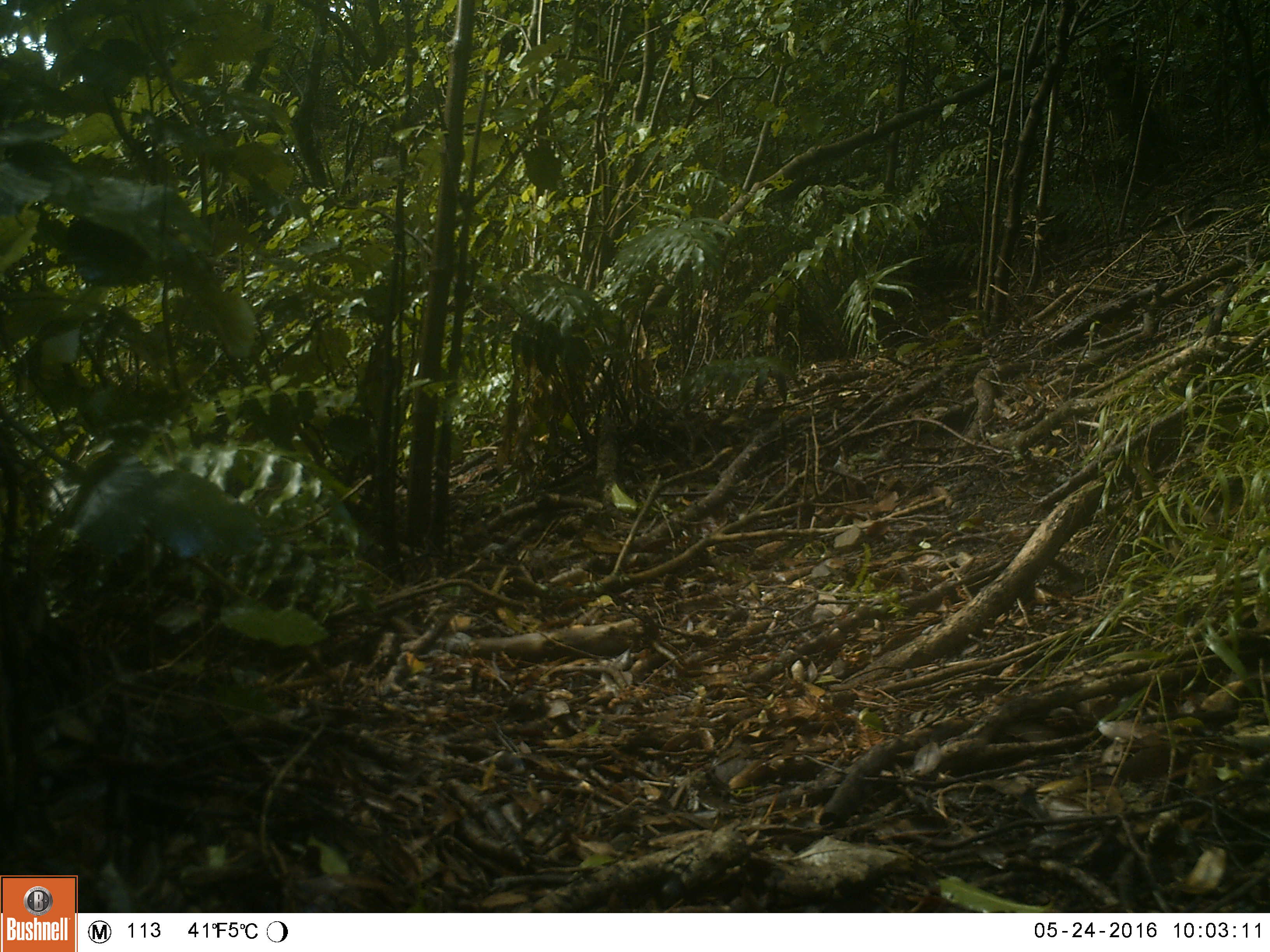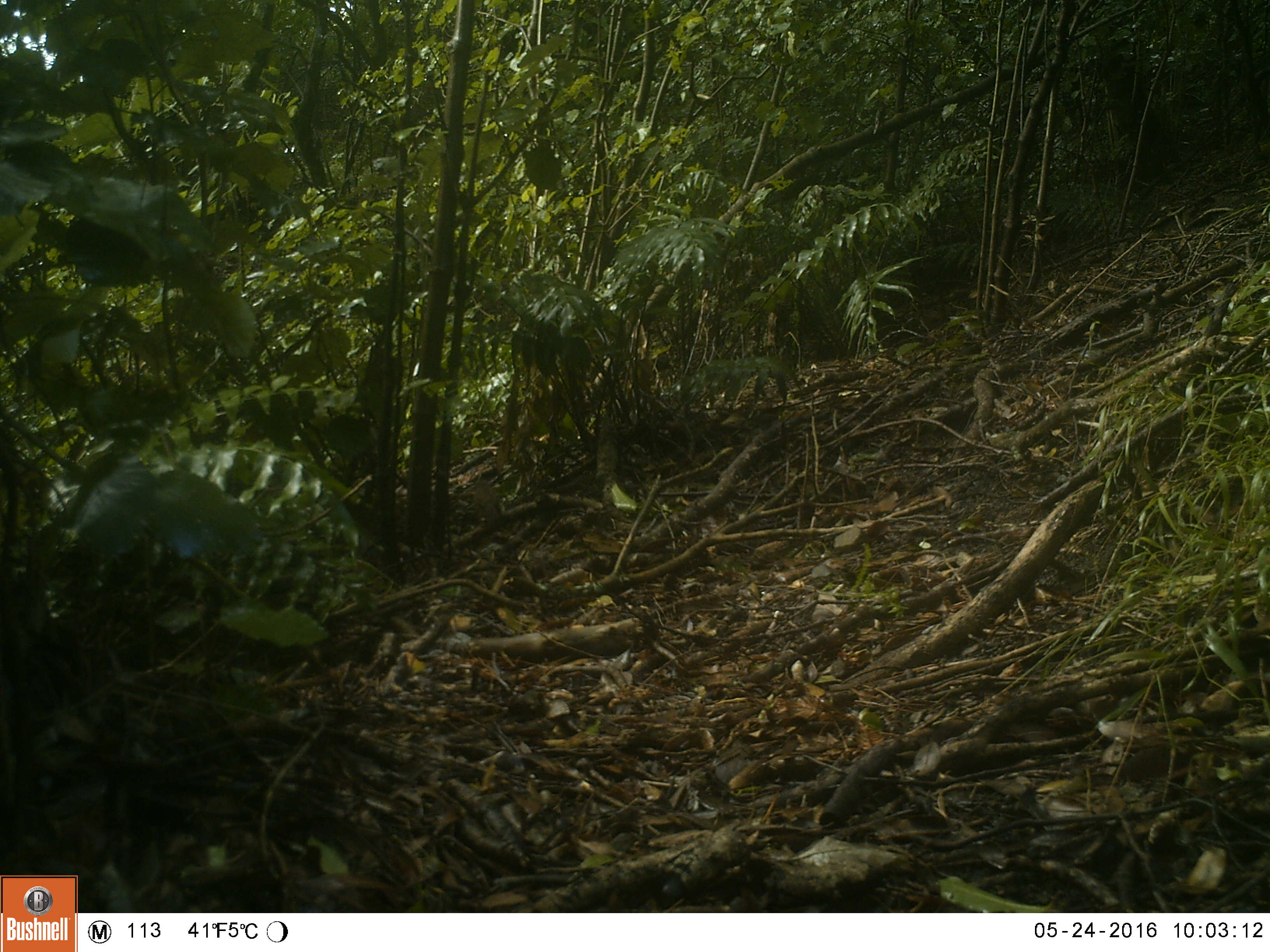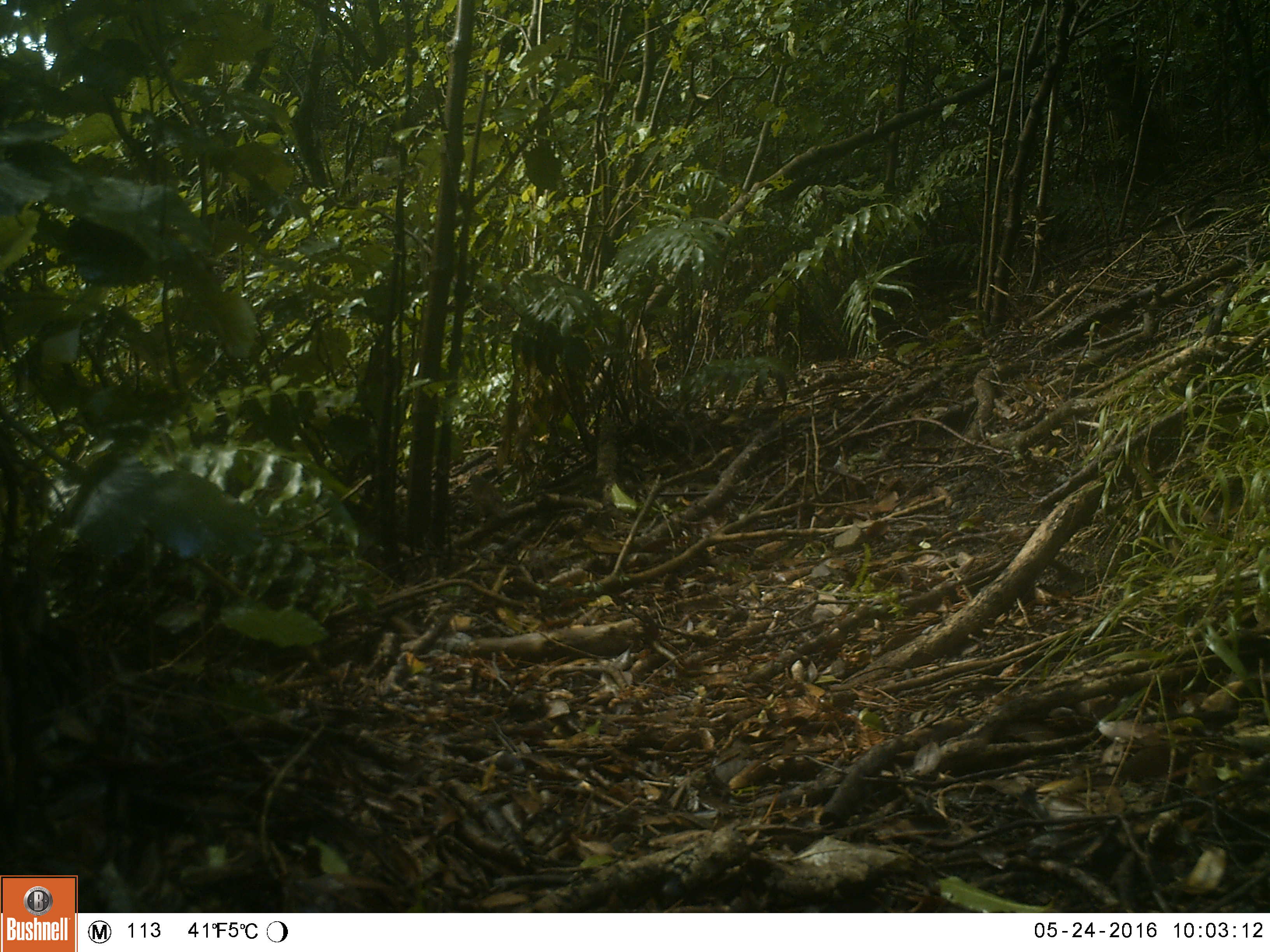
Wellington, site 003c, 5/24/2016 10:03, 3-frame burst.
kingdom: Animalia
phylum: Chordata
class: Aves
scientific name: Aves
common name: bird